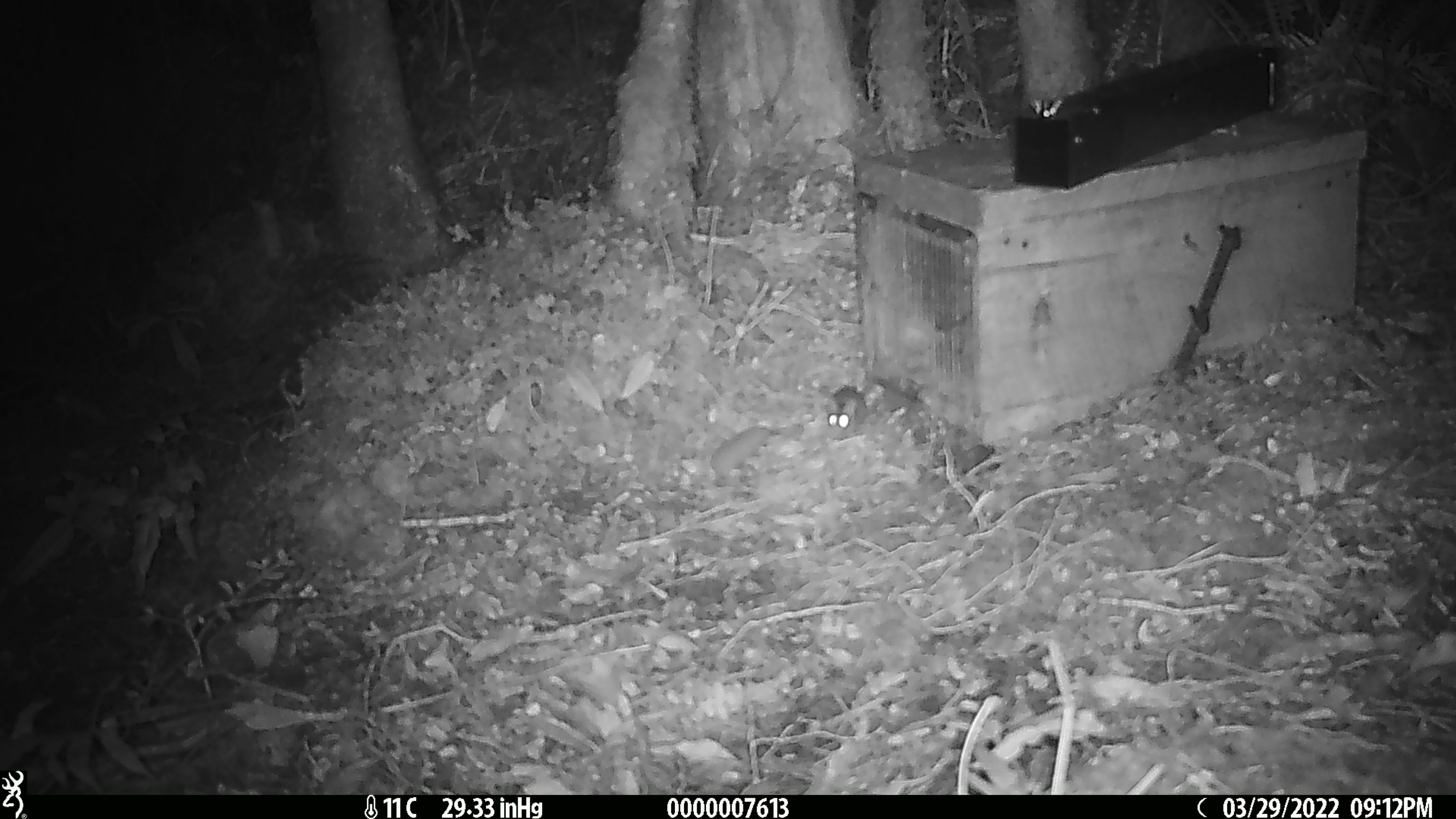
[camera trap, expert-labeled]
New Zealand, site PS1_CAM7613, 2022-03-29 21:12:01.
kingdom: Animalia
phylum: Chordata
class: Mammalia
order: Rodentia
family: Muridae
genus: Mus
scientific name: Mus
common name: mouse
Mouse (Mus).